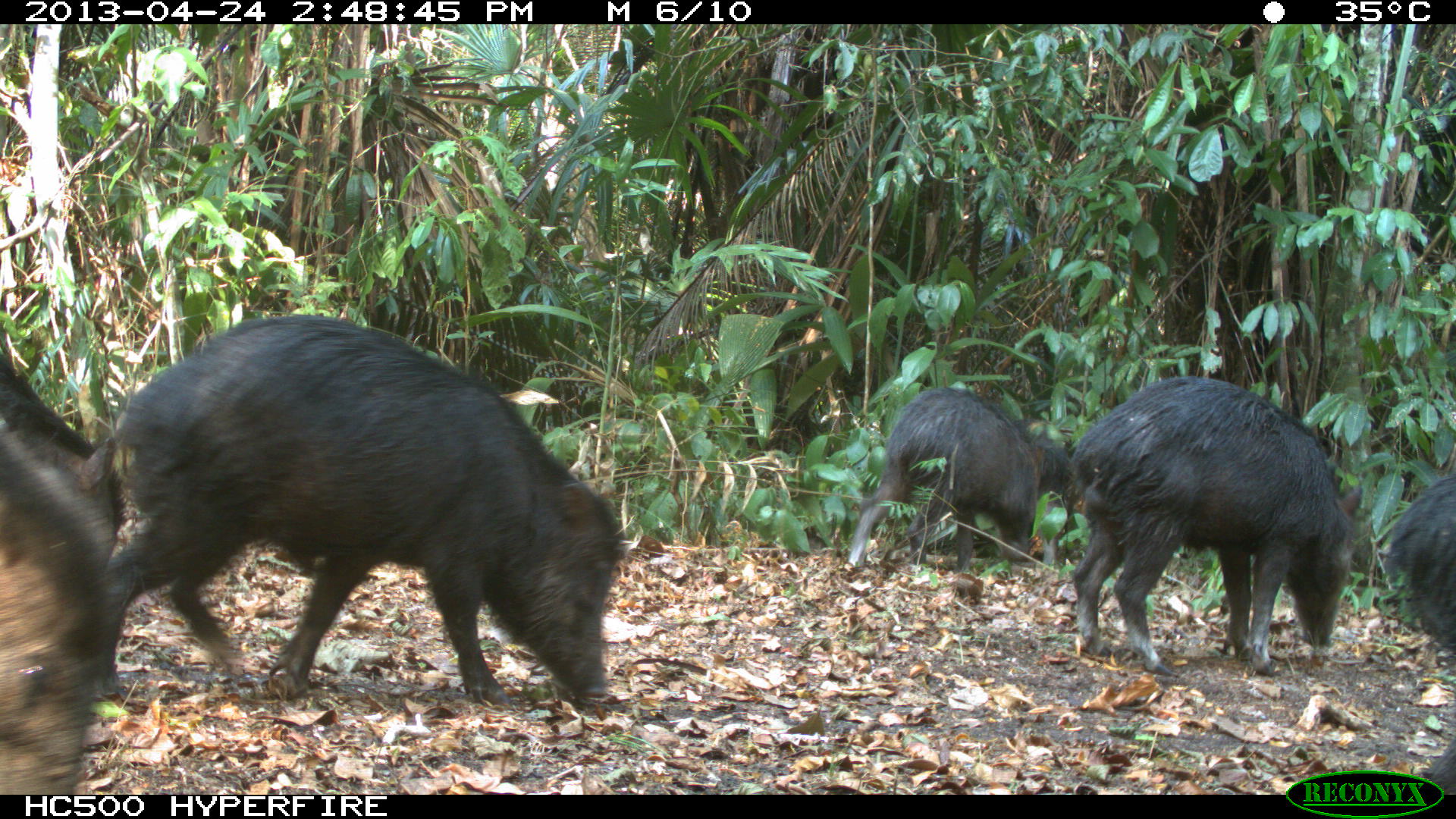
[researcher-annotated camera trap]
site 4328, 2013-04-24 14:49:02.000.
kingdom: Animalia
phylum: Chordata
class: Mammalia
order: Artiodactyla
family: Tayassuidae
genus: Tayassu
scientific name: Tayassu pecari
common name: white-lipped peccary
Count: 10.